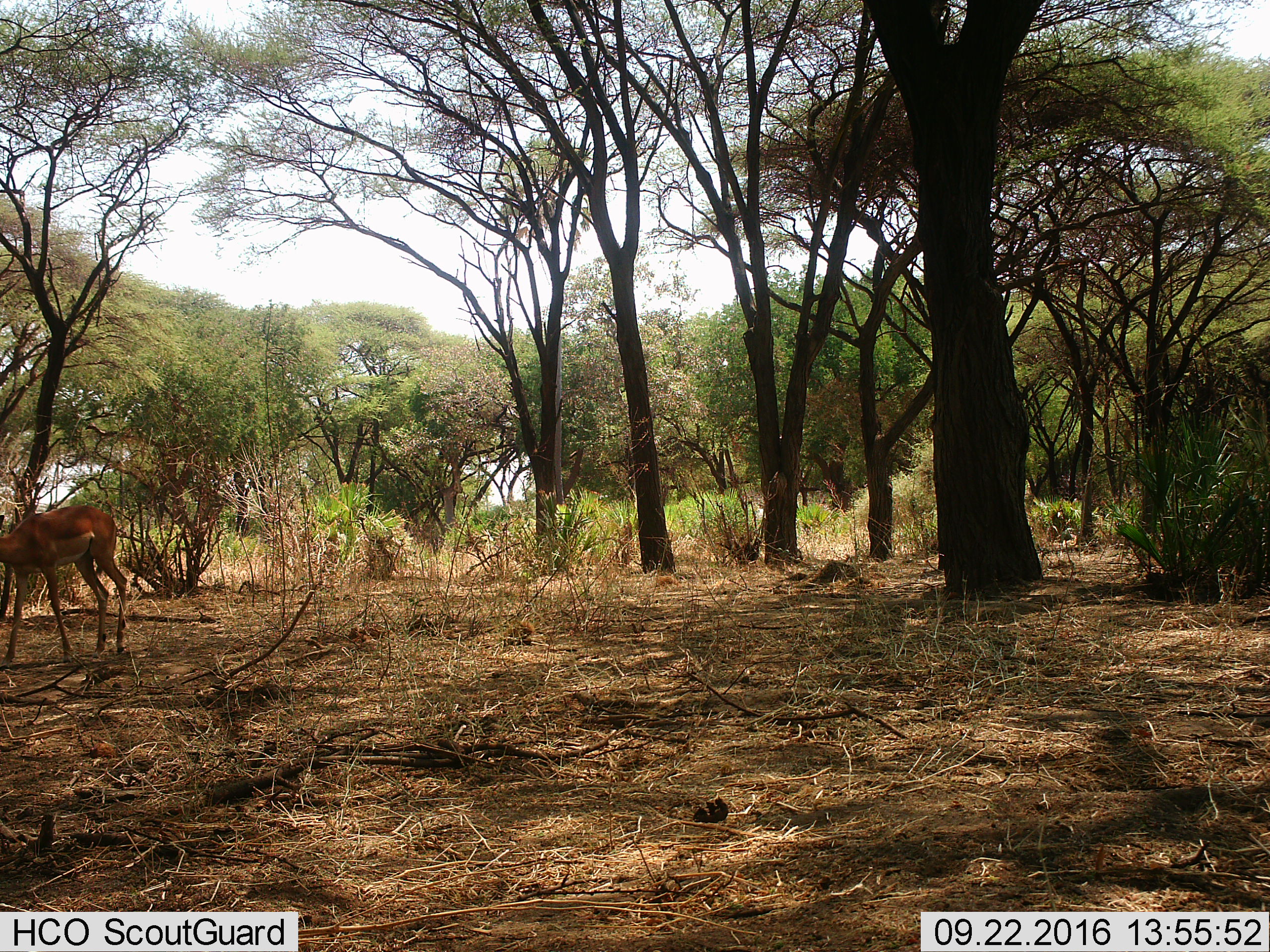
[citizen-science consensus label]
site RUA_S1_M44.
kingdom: Animalia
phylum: Chordata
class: Mammalia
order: Artiodactyla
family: Bovidae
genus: Aepyceros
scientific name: Aepyceros melampus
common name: impala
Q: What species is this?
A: Impala (Aepyceros melampus).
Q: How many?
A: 1.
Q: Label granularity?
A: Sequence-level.